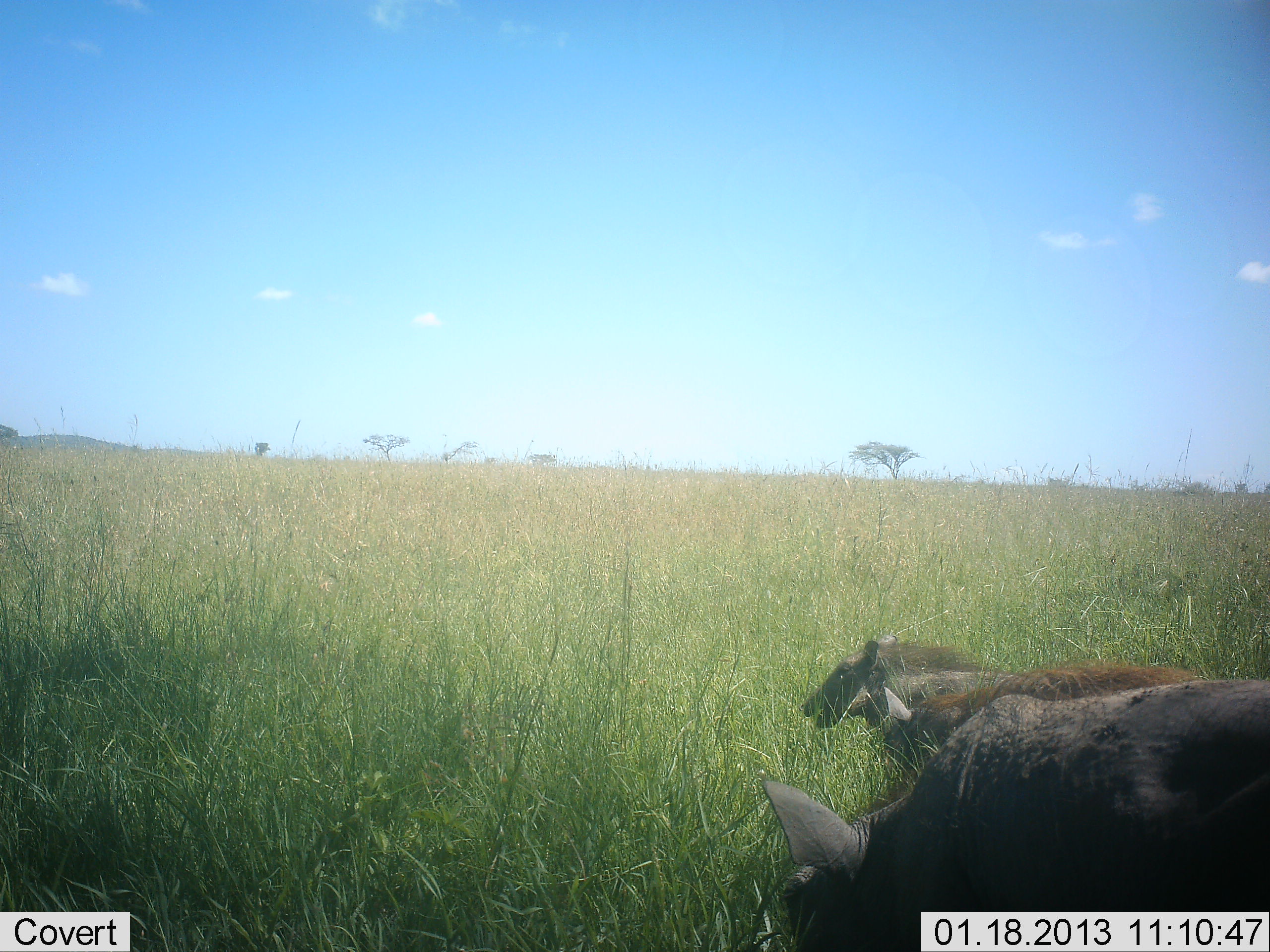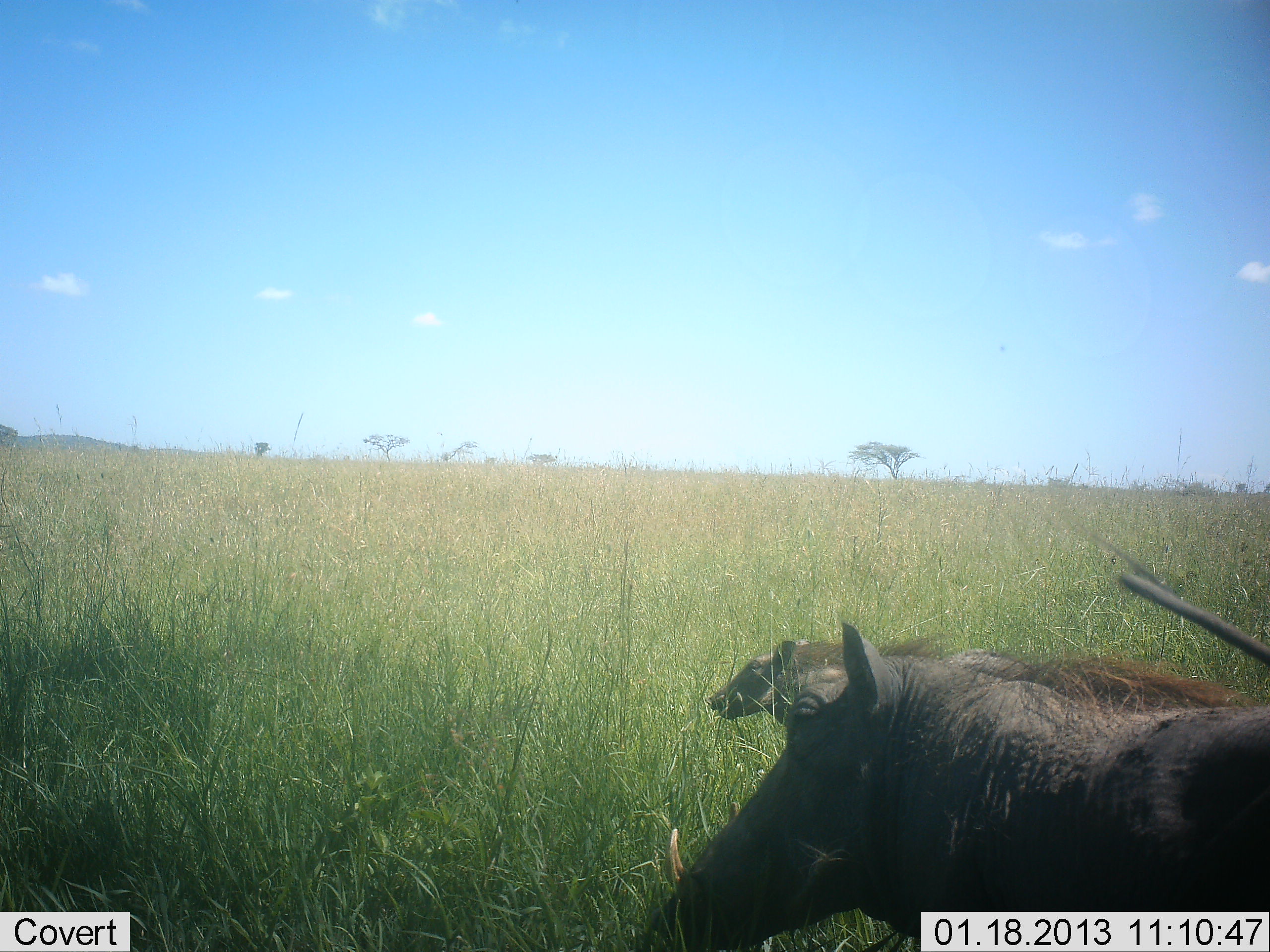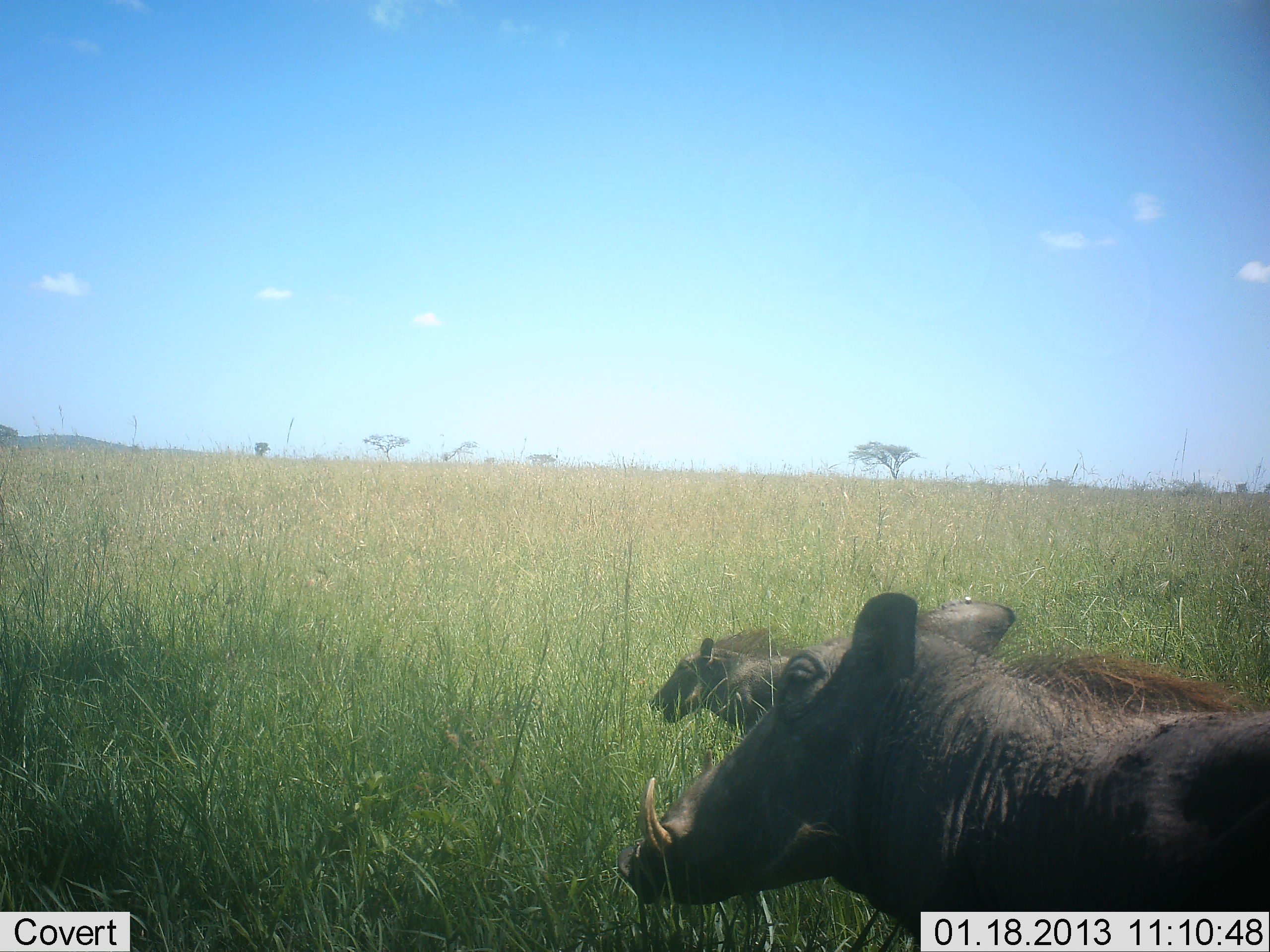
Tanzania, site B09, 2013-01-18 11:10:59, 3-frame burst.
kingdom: Animalia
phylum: Chordata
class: Mammalia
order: Artiodactyla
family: Suidae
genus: Phacochoerus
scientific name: Phacochoerus africanus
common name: warthog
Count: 2.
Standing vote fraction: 18%.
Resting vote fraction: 3%.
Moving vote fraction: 76%.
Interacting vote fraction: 3%.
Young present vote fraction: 5%.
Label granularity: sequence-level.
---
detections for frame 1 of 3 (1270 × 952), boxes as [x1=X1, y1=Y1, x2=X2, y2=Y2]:
animal: [x1=758, y1=677, x2=1270, y2=952]; [x1=881, y1=660, x2=1206, y2=785]; [x1=799, y1=635, x2=1013, y2=737]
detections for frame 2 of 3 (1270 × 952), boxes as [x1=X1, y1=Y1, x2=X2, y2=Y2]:
animal: [x1=630, y1=621, x2=1270, y2=952]; [x1=705, y1=634, x2=951, y2=728]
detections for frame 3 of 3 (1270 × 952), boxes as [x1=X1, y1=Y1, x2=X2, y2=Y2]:
animal: [x1=615, y1=590, x2=1270, y2=952]; [x1=652, y1=625, x2=798, y2=733]